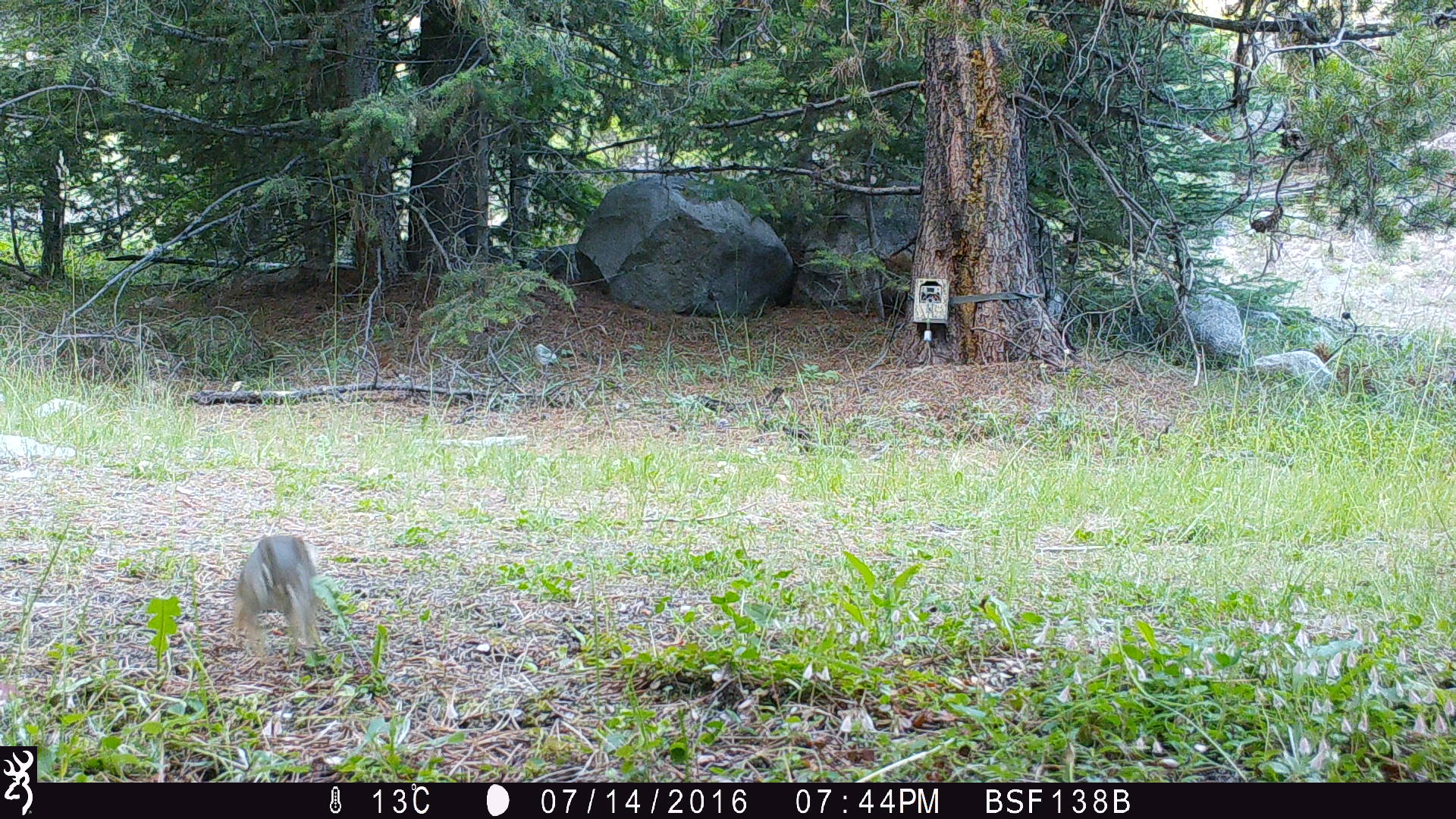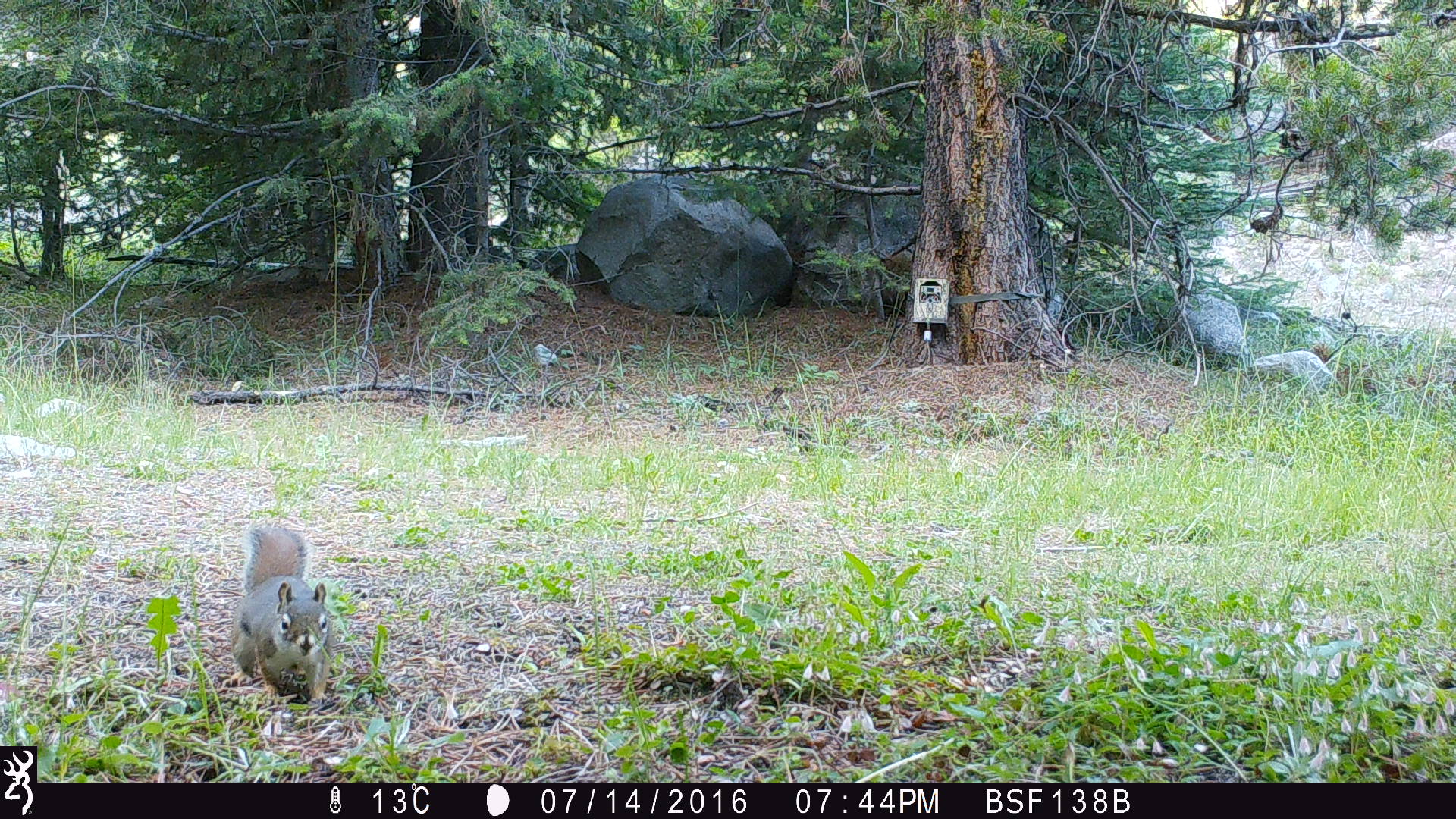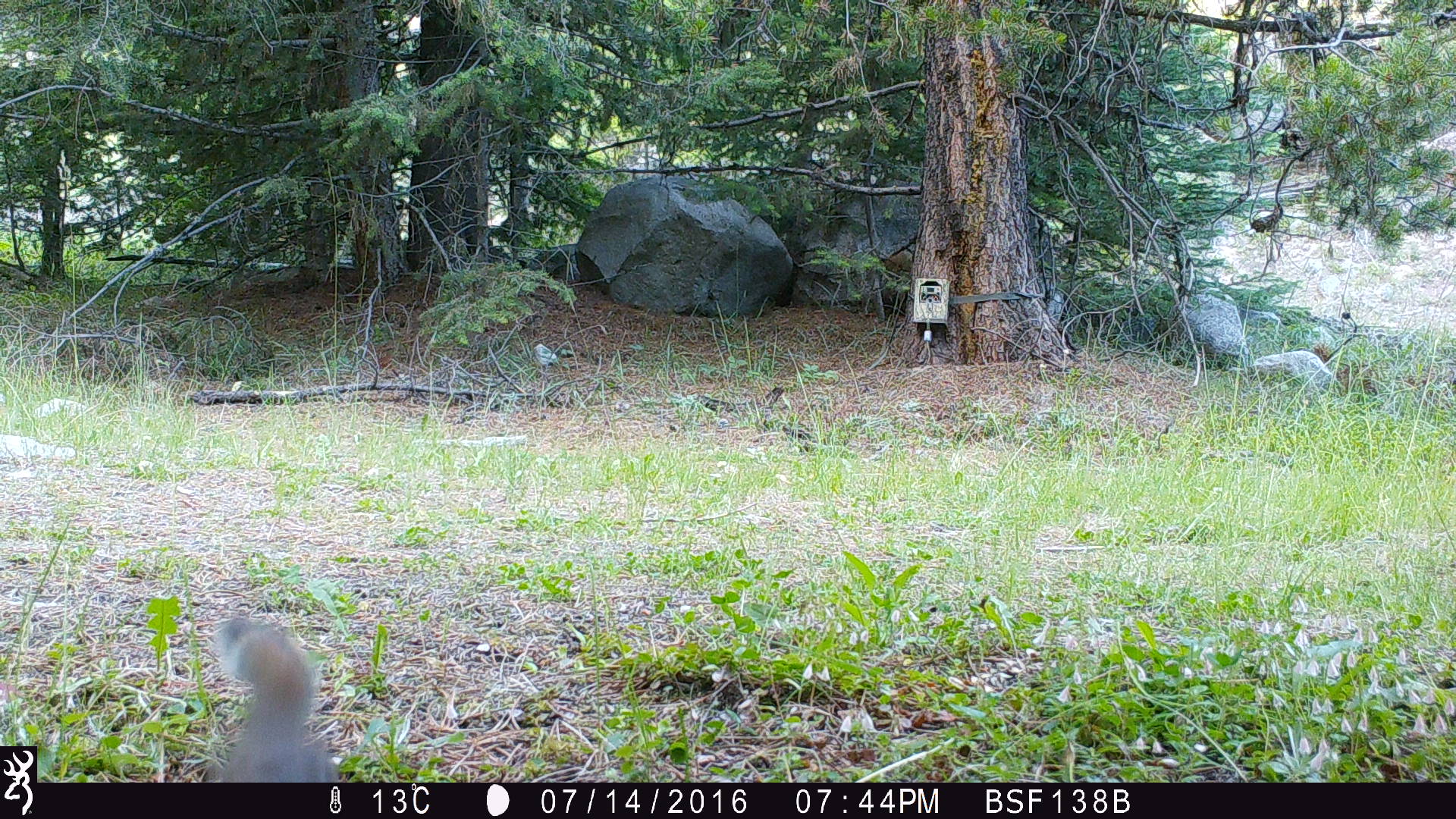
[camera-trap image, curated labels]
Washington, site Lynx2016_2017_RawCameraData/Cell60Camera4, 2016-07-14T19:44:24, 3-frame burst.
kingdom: Animalia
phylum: Chordata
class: Mammalia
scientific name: Mammalia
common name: small mammal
Small mammal (Mammalia). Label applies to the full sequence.